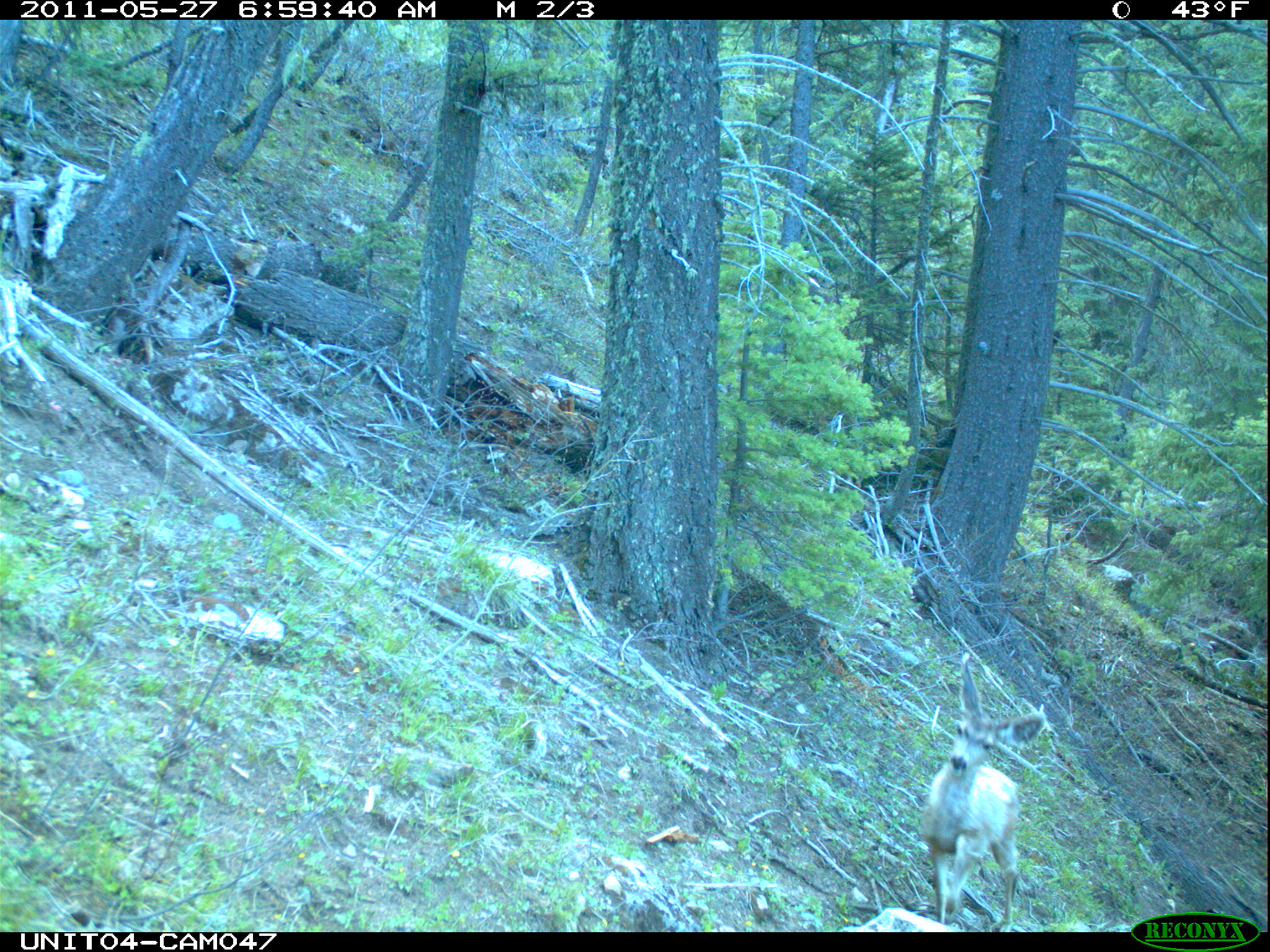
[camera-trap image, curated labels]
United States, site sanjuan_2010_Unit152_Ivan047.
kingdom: Animalia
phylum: Chordata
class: Mammalia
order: Artiodactyla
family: Cervidae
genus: Odocoileus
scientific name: Odocoileus hemionus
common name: mule deer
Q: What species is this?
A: Odocoileus hemionus (mule deer).